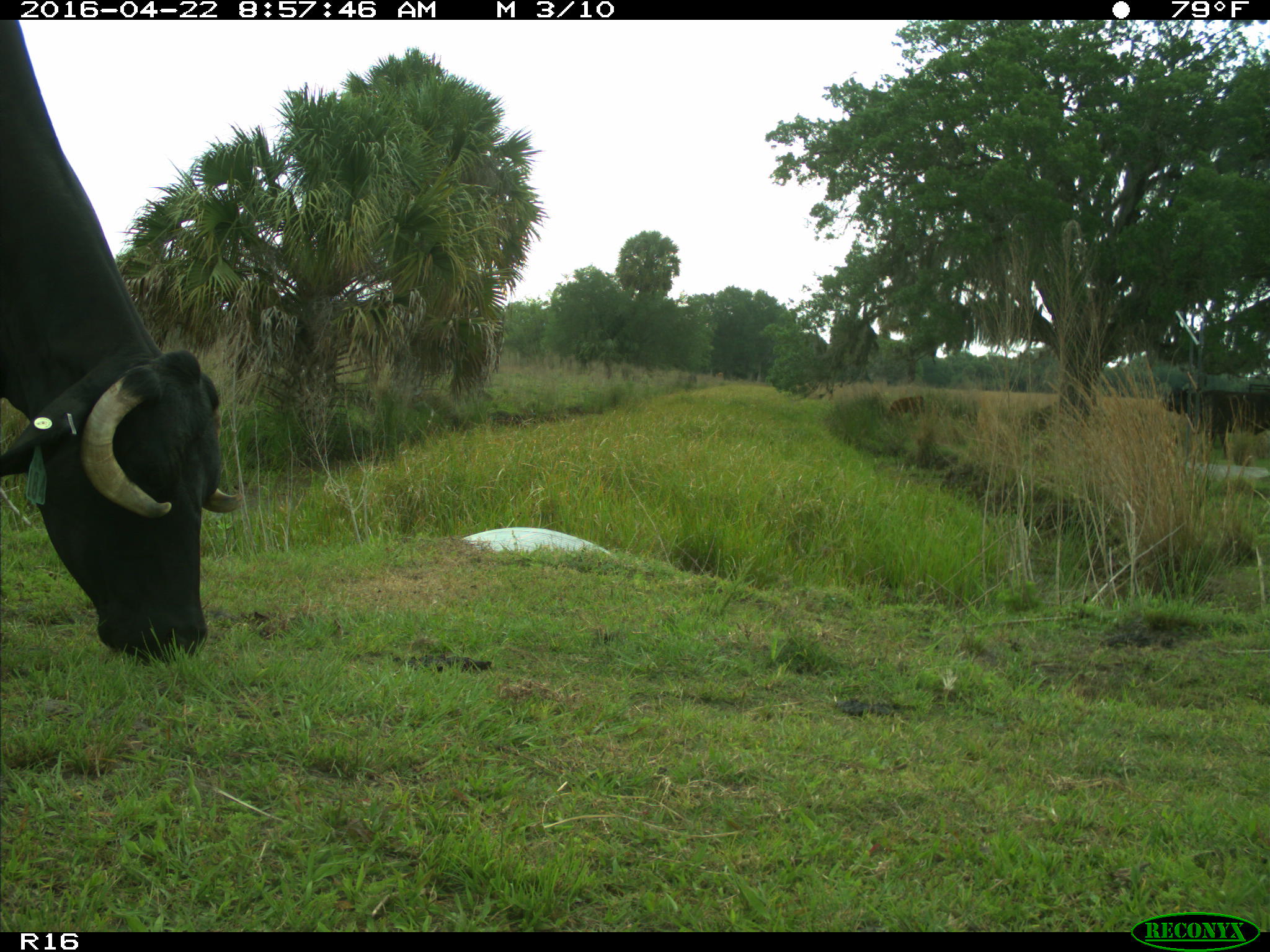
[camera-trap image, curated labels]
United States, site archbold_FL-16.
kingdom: Animalia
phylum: Chordata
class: Mammalia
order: Artiodactyla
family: Bovidae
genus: Bos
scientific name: Bos taurus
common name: domestic cow